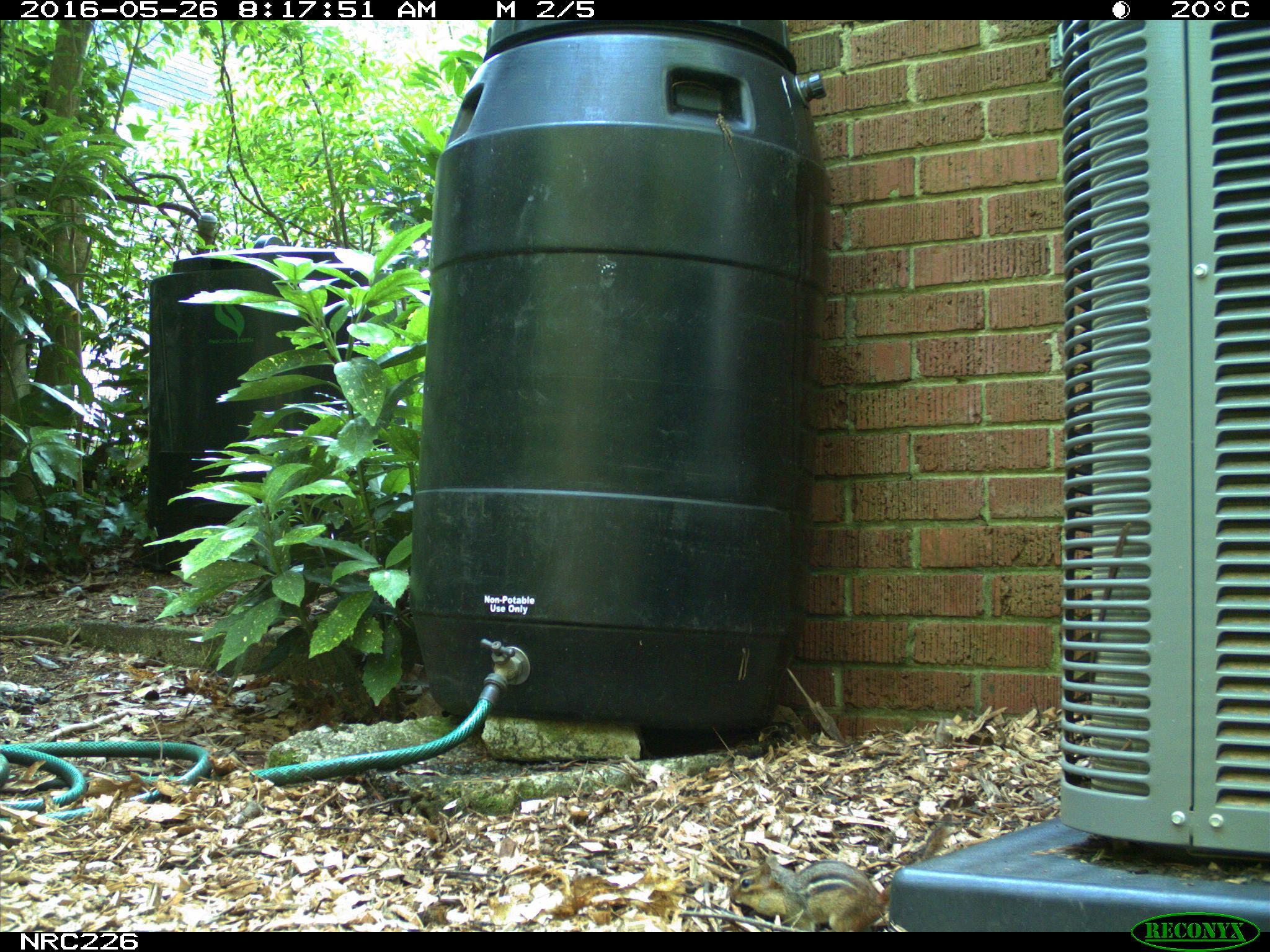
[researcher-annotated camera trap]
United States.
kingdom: Animalia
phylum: Chordata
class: Mammalia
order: Rodentia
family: Sciuridae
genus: Tamias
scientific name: Tamias striatus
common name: eastern chipmunk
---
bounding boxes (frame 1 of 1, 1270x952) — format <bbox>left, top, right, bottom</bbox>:
Eastern Chipmunk: <bbox>728, 813, 958, 930</bbox>